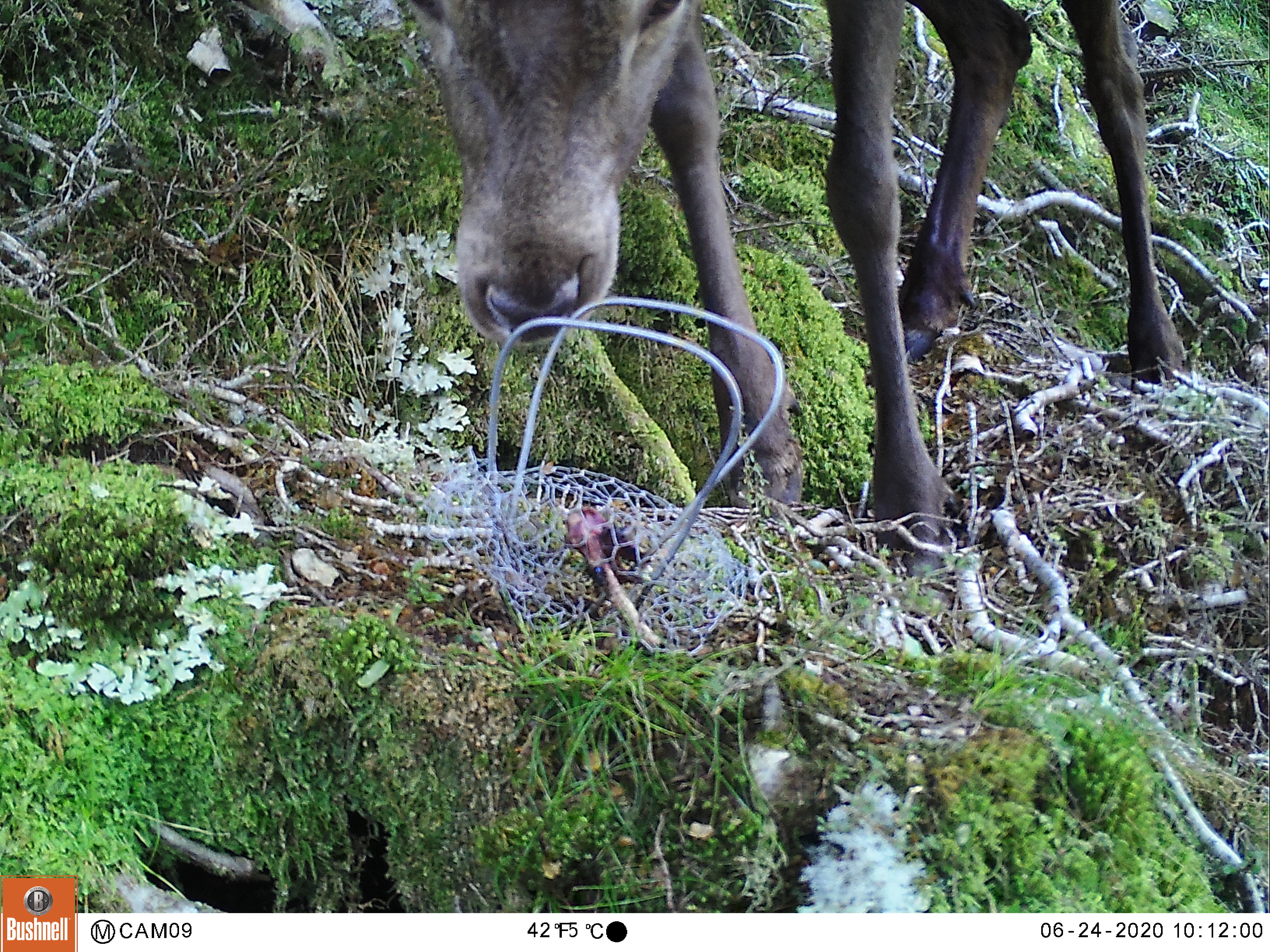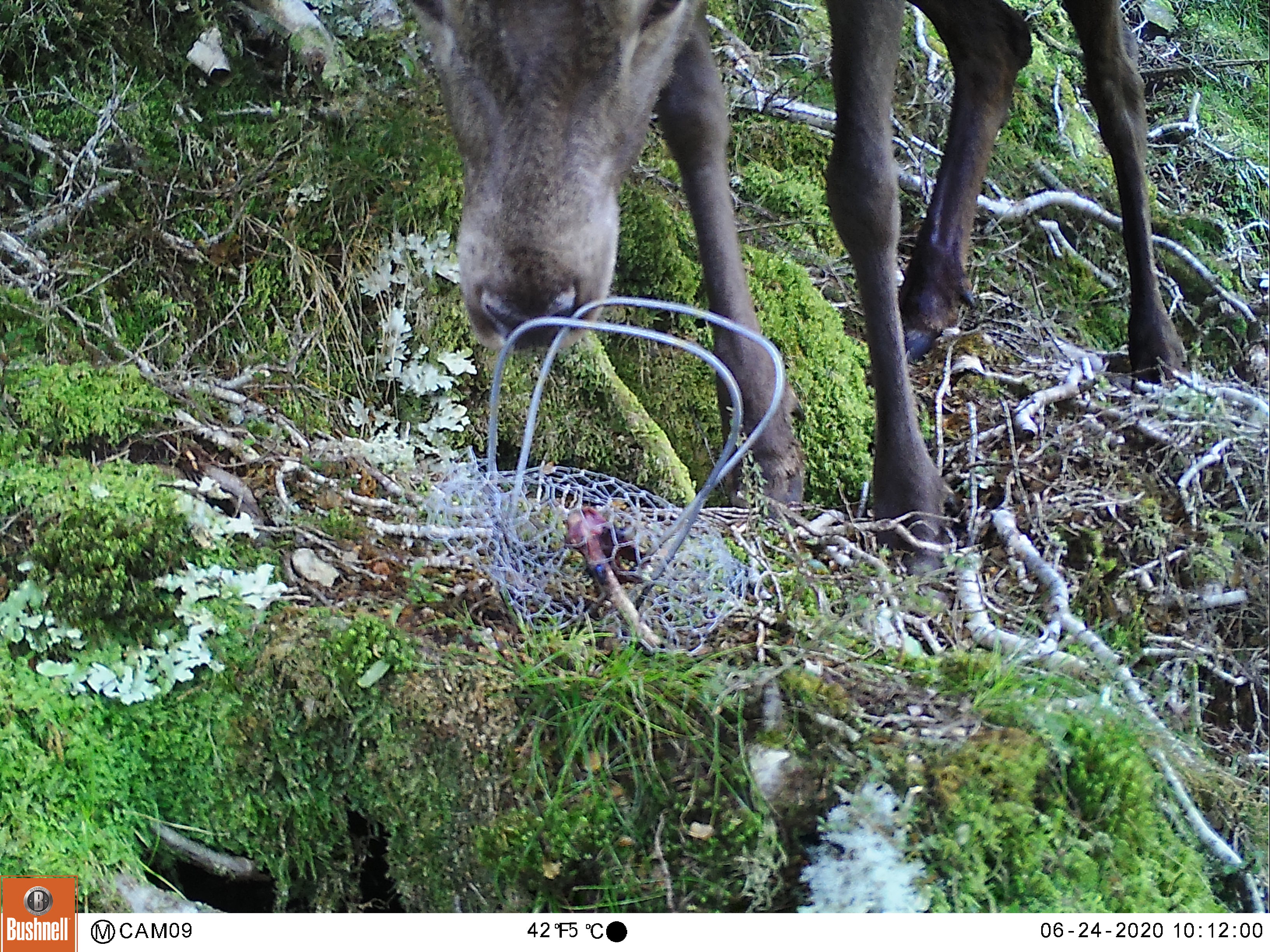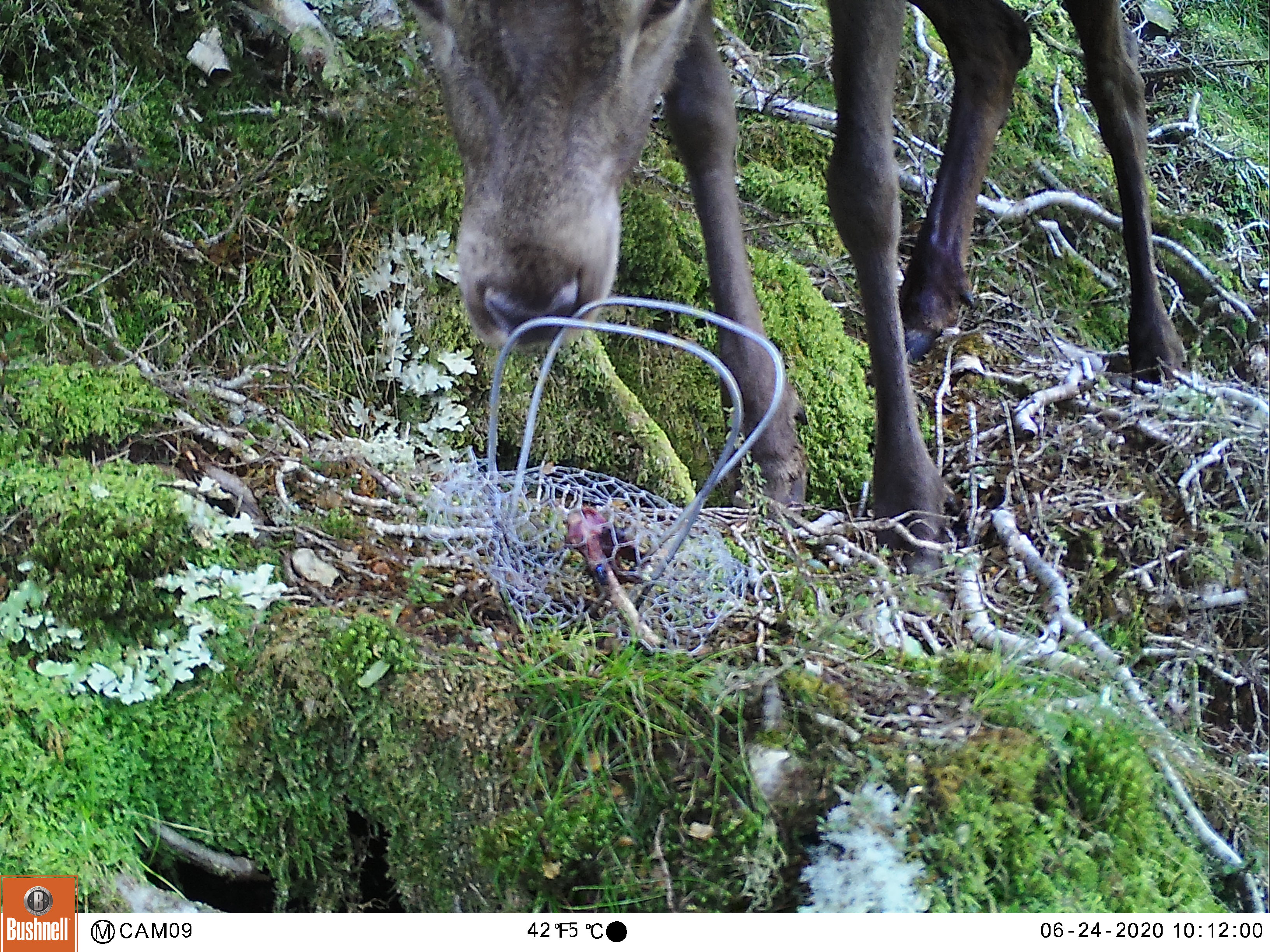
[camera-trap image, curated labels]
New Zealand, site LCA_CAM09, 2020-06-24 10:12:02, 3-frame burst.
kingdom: Animalia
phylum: Chordata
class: Mammalia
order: Artiodactyla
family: Cervidae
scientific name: Cervidae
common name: deer